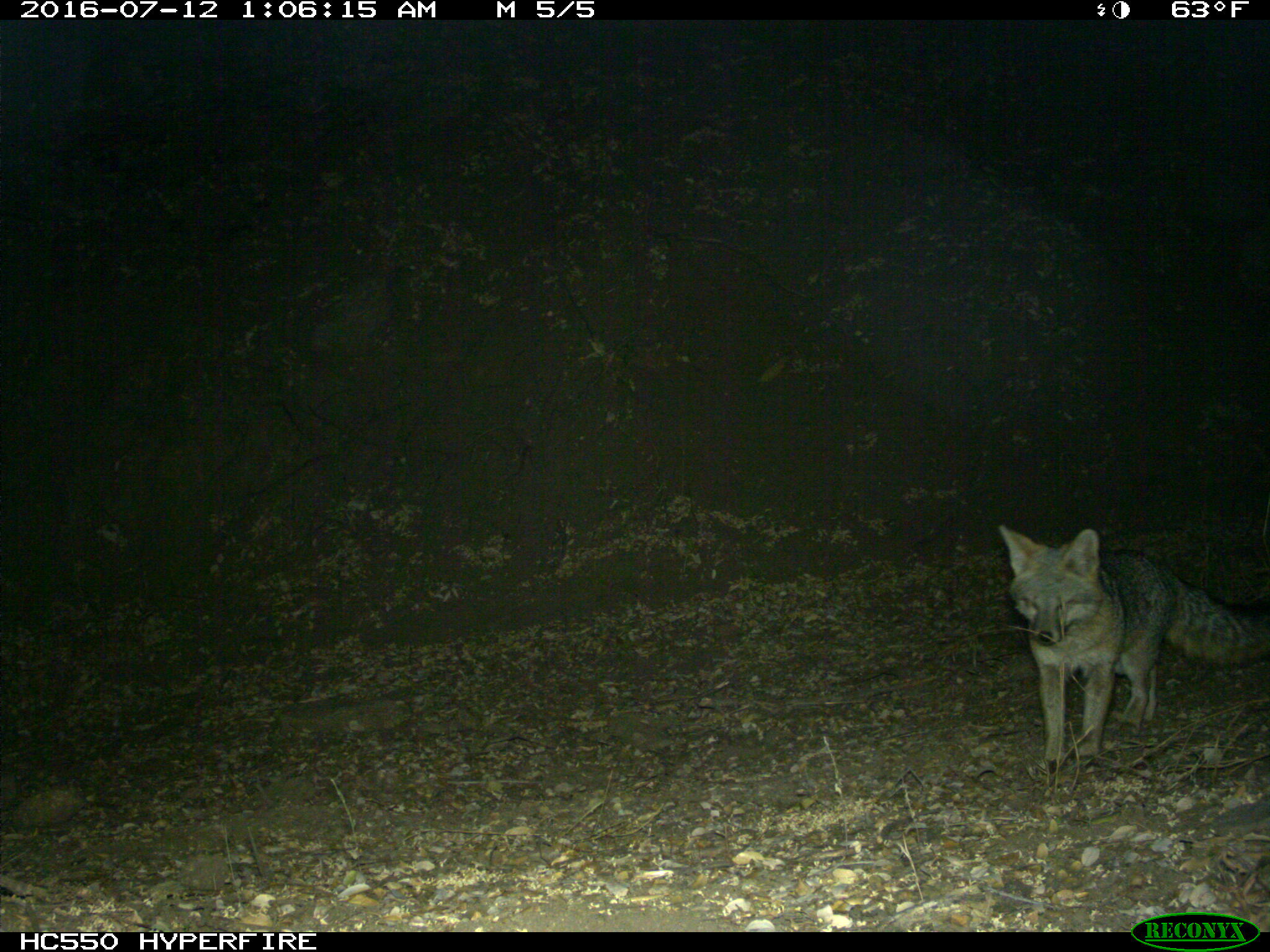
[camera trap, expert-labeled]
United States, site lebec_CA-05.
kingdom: Animalia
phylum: Chordata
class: Mammalia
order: Carnivora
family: Canidae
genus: Urocyon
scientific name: Urocyon cinereoargenteus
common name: gray fox